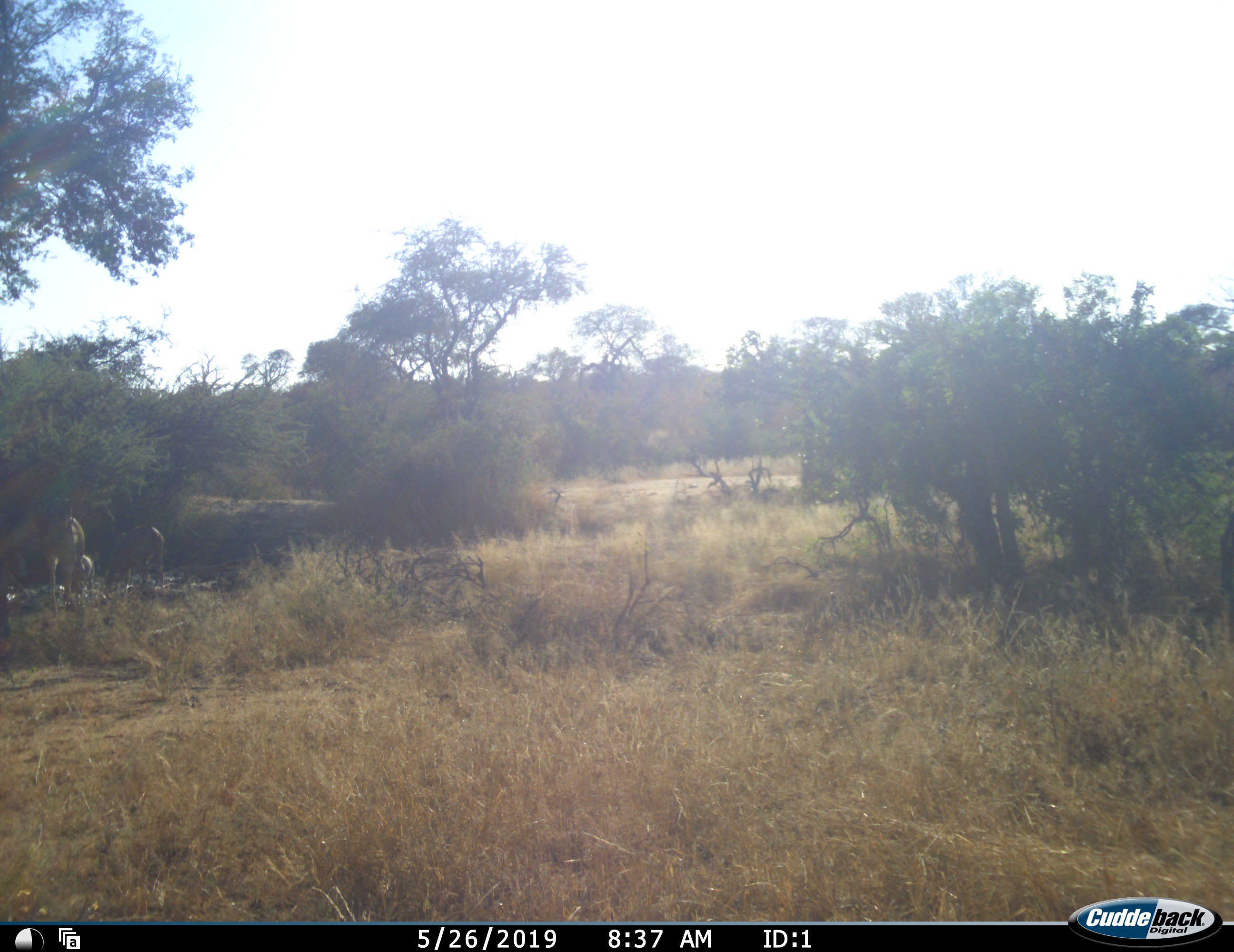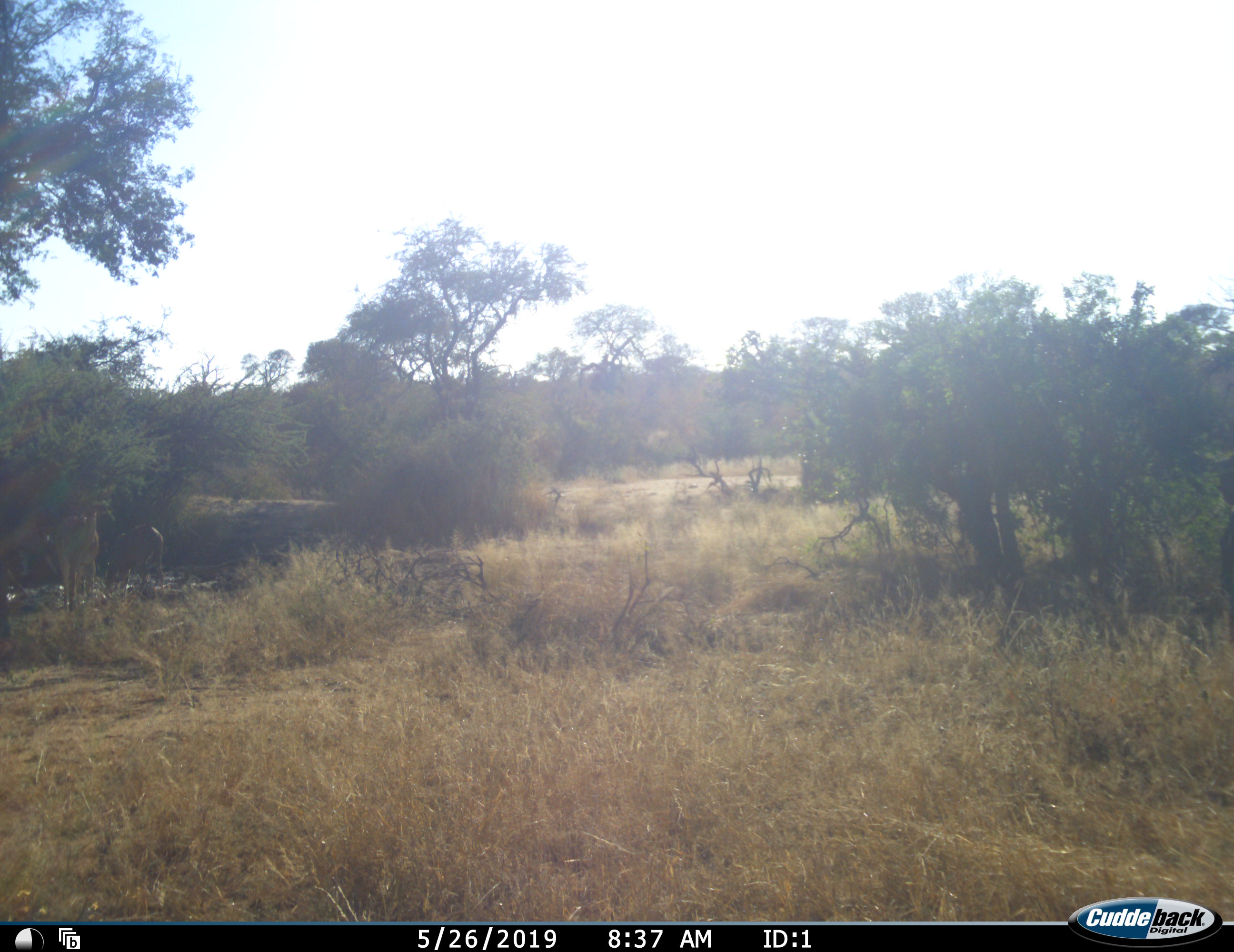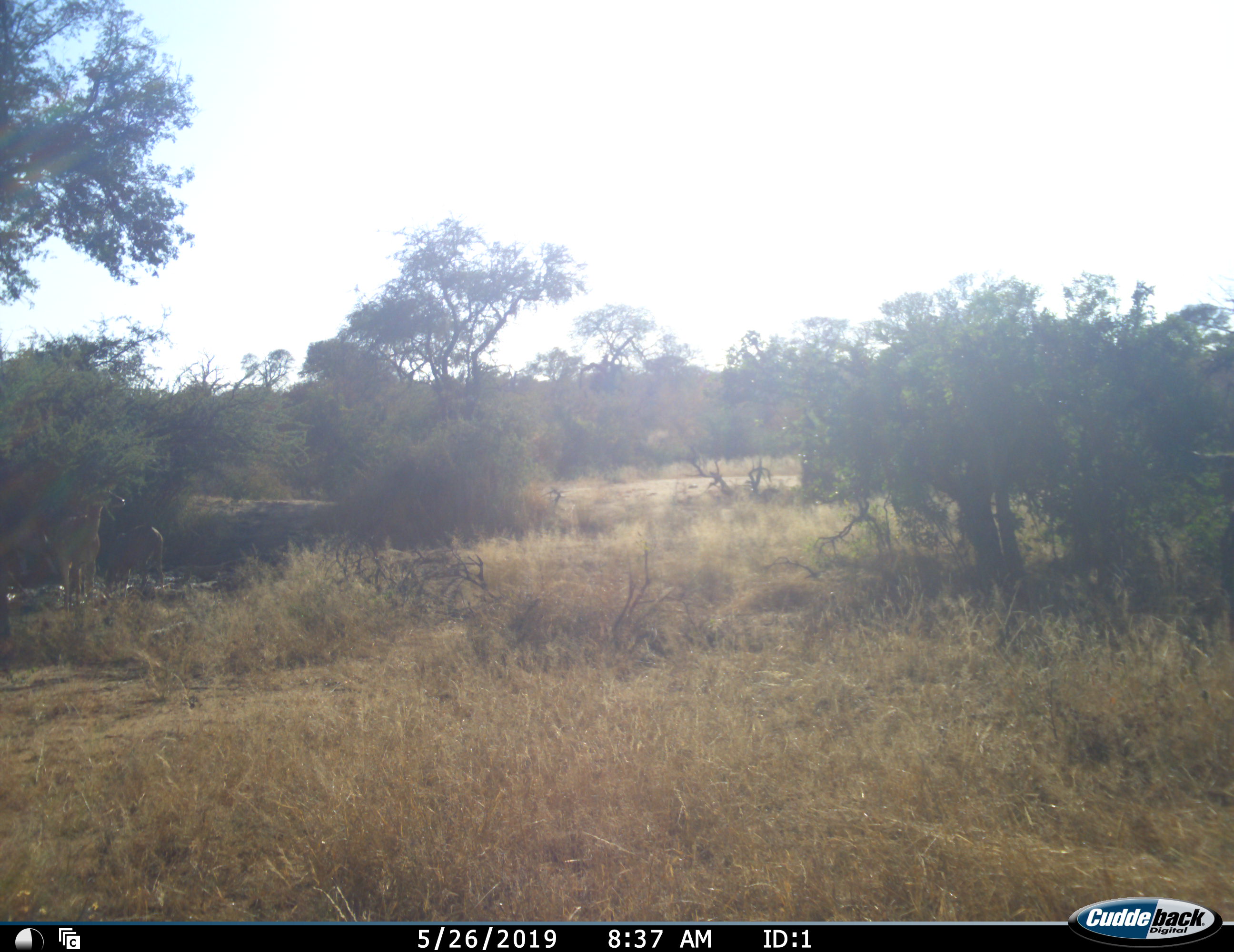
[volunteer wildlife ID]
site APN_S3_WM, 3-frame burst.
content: unidentified animal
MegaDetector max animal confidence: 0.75